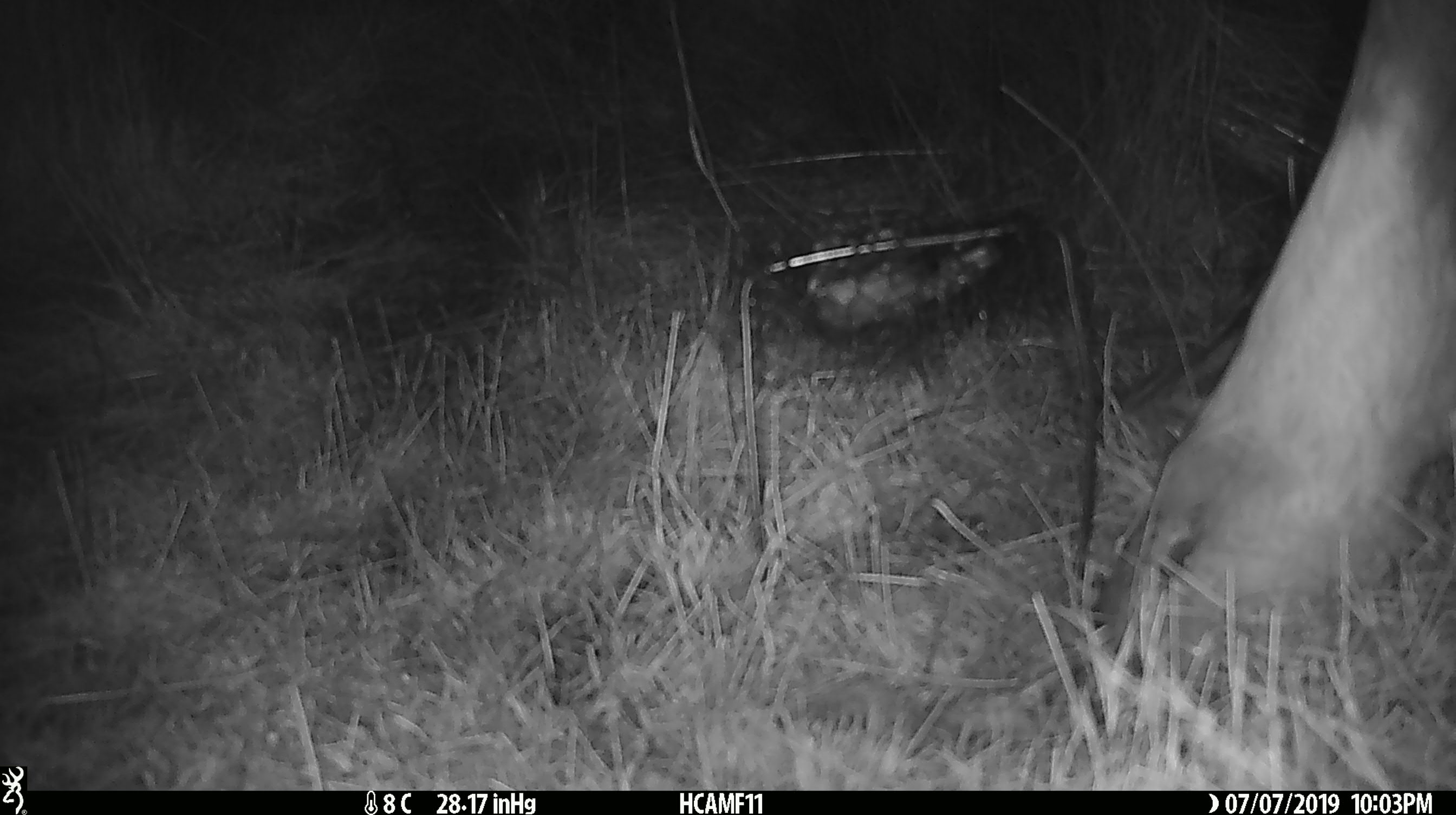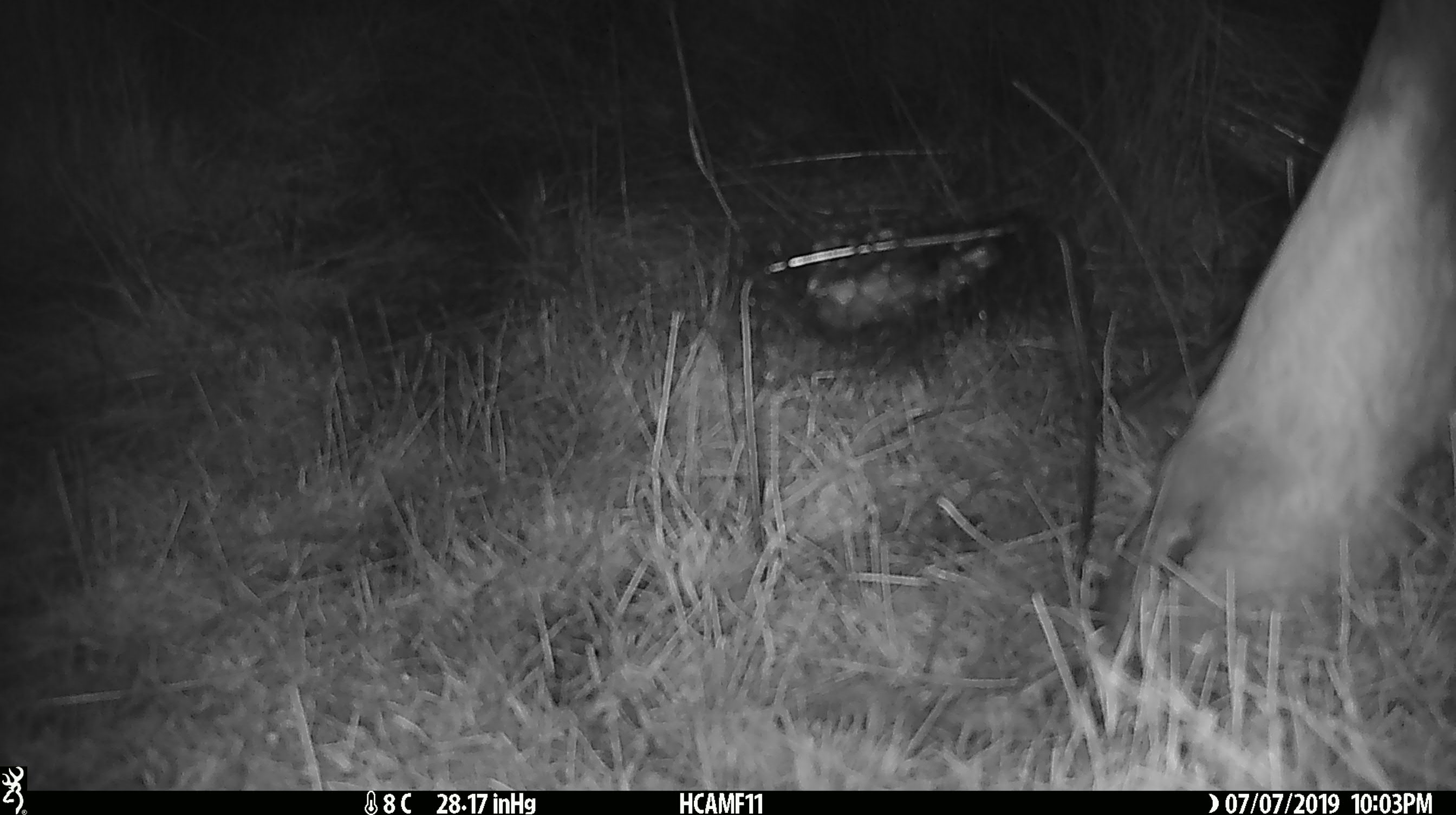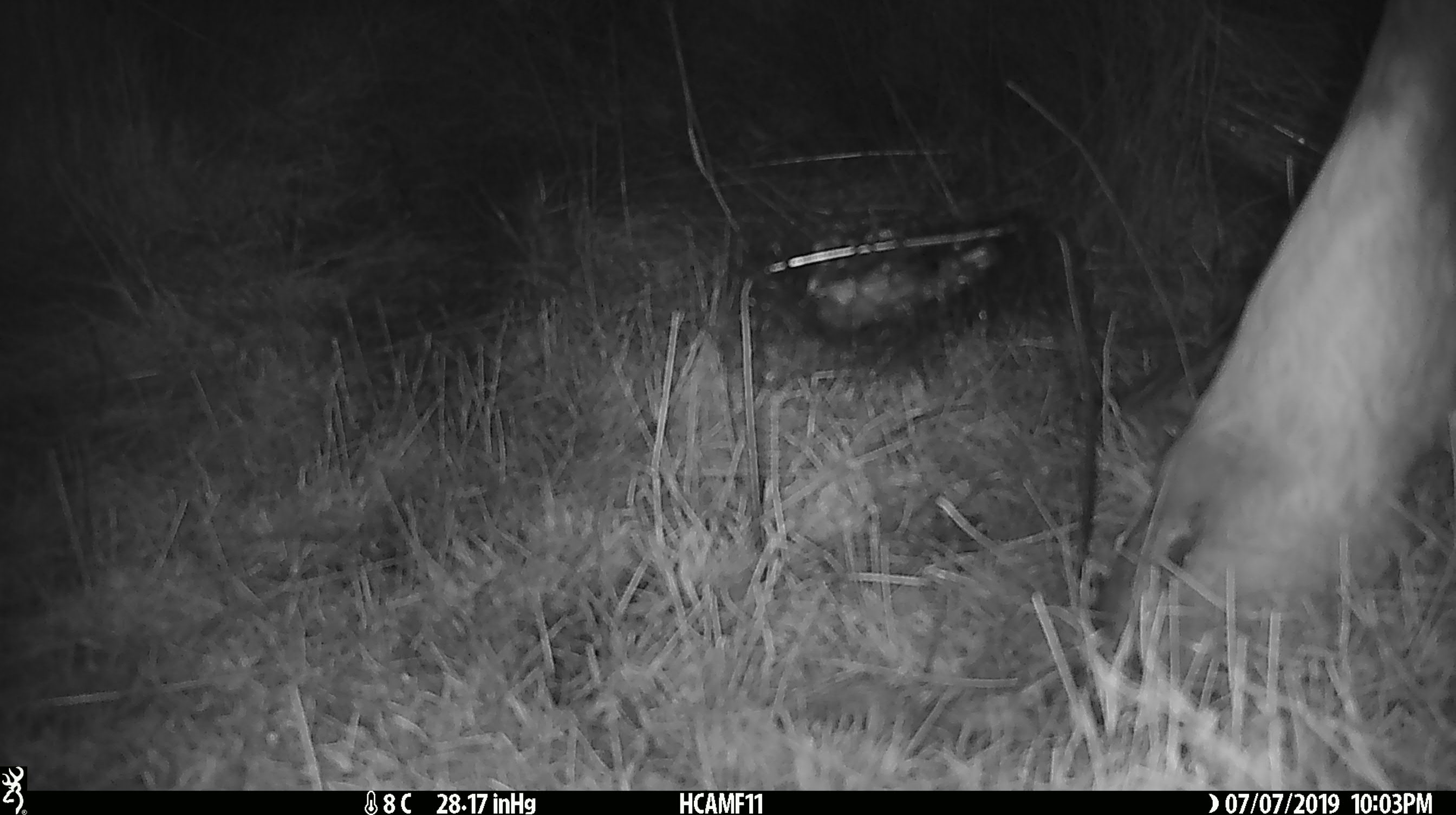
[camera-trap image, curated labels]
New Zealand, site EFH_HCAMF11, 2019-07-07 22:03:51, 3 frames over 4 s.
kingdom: Animalia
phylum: Chordata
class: Mammalia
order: Artiodactyla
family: Bovidae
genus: Bos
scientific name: Bos taurus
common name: domestic cow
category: cow